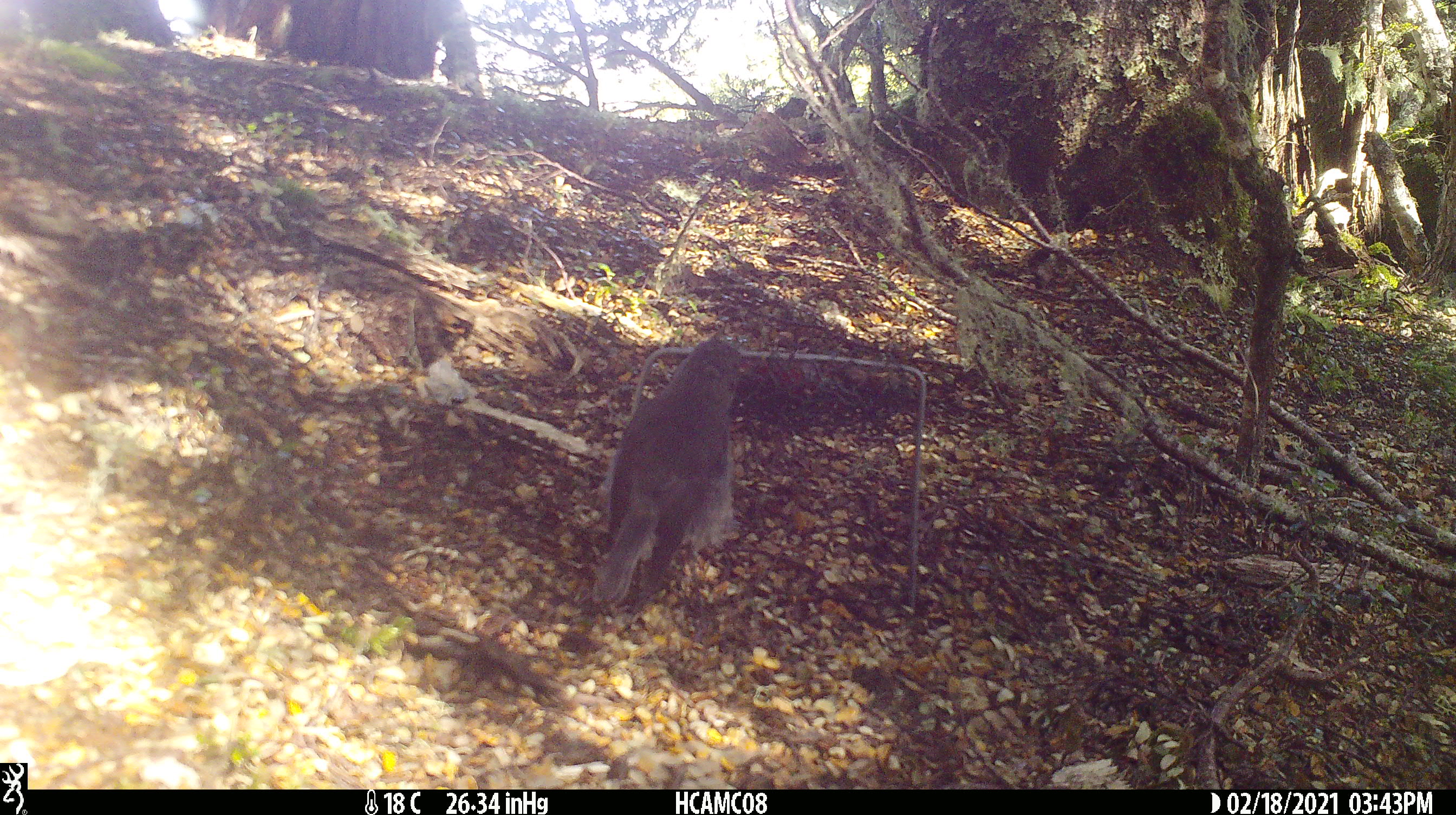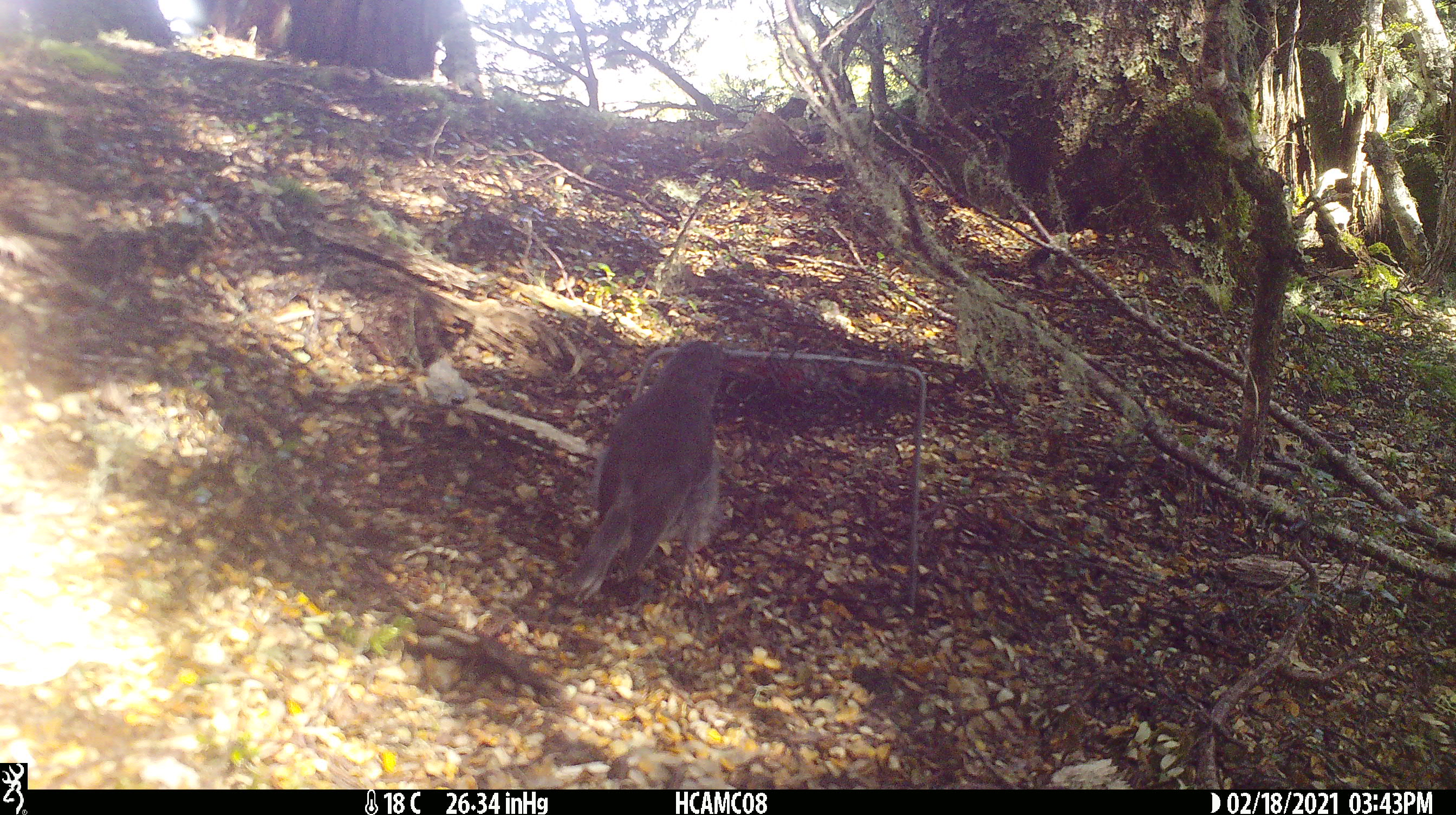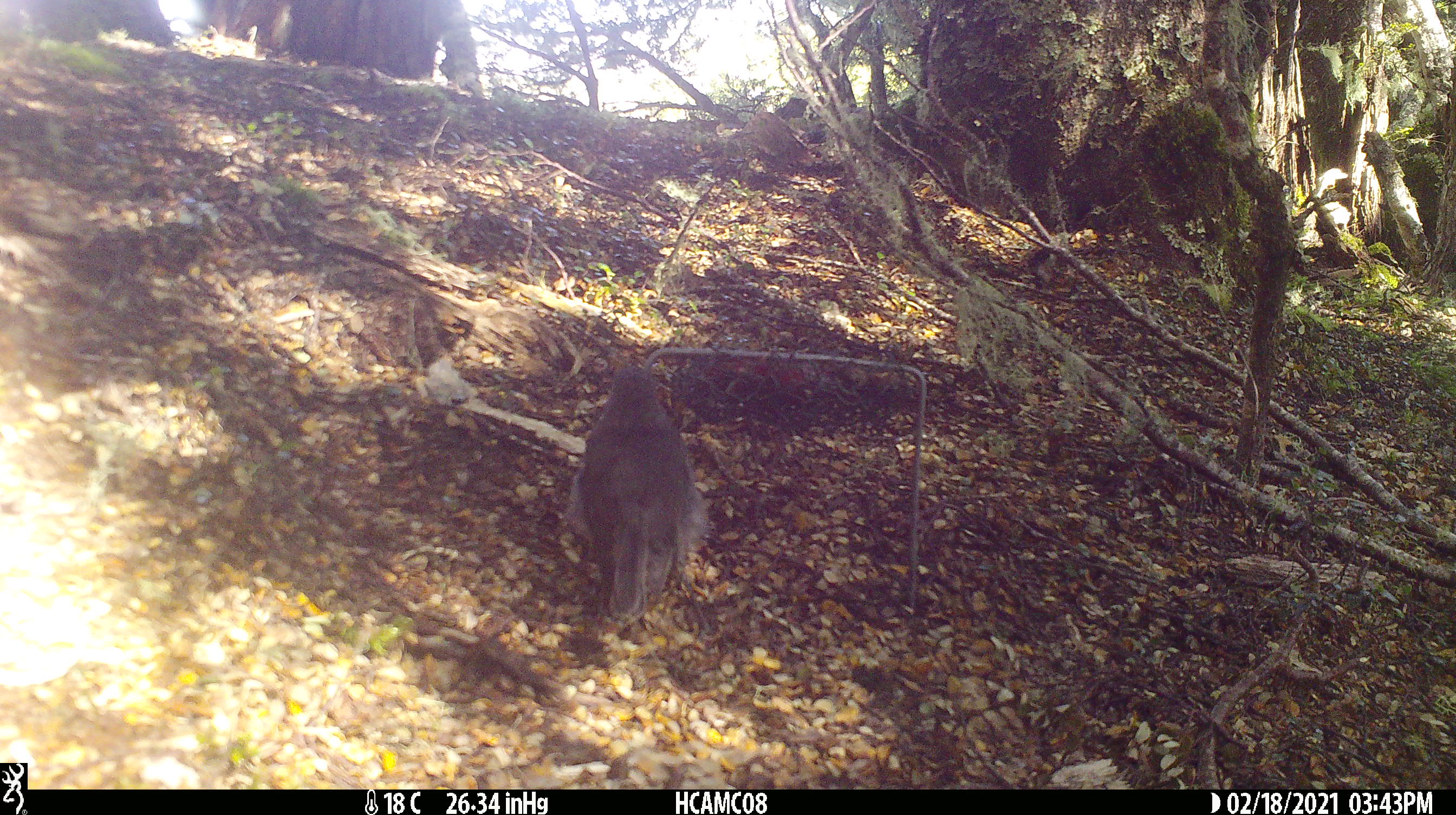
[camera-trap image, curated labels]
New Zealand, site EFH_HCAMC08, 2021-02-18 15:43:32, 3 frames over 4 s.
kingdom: Animalia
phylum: Chordata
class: Aves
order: Passeriformes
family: Petroicidae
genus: Petroica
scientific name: Petroica australis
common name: new zealand robin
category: robin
Robin (new zealand robin) (Petroica australis).